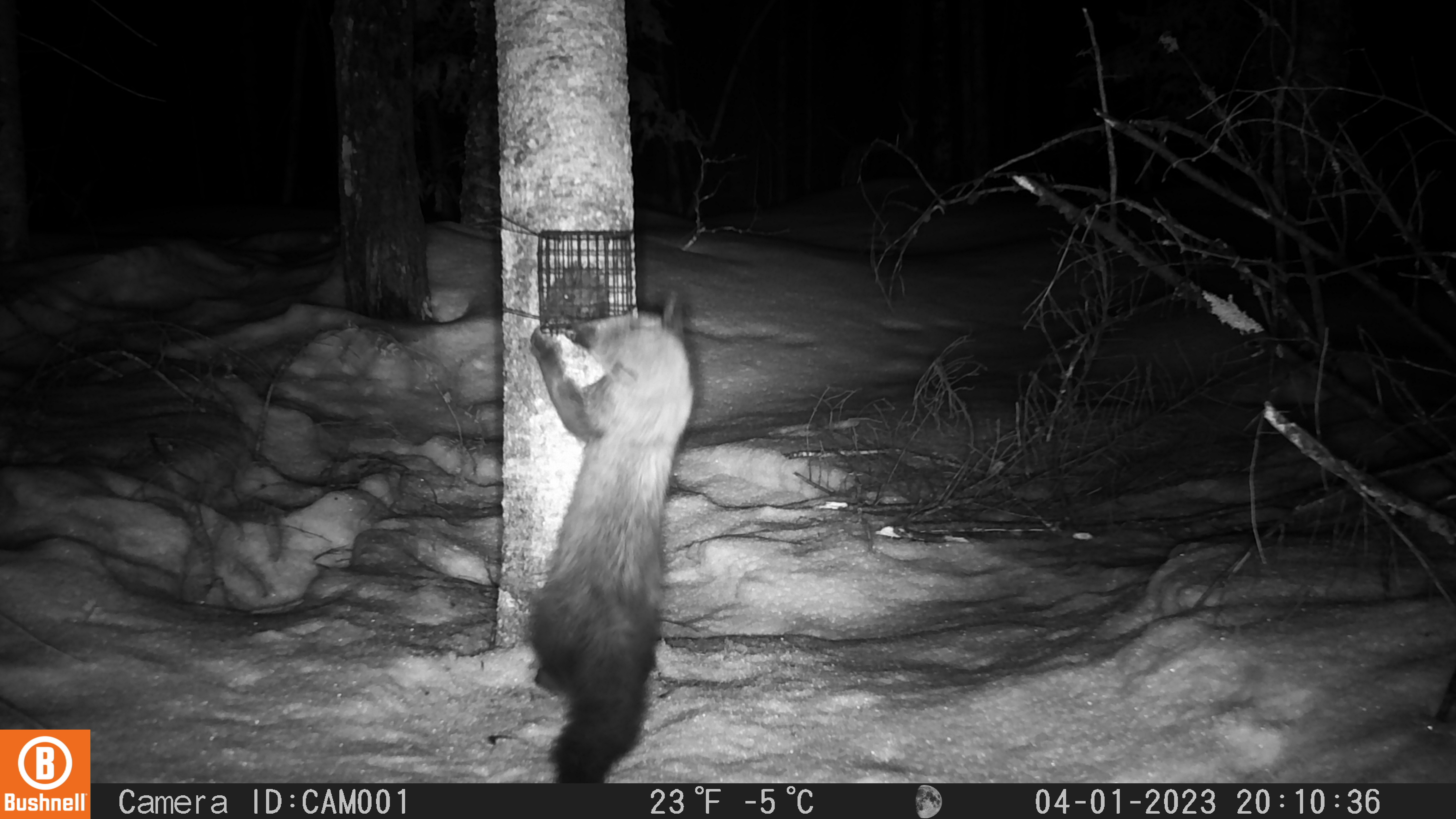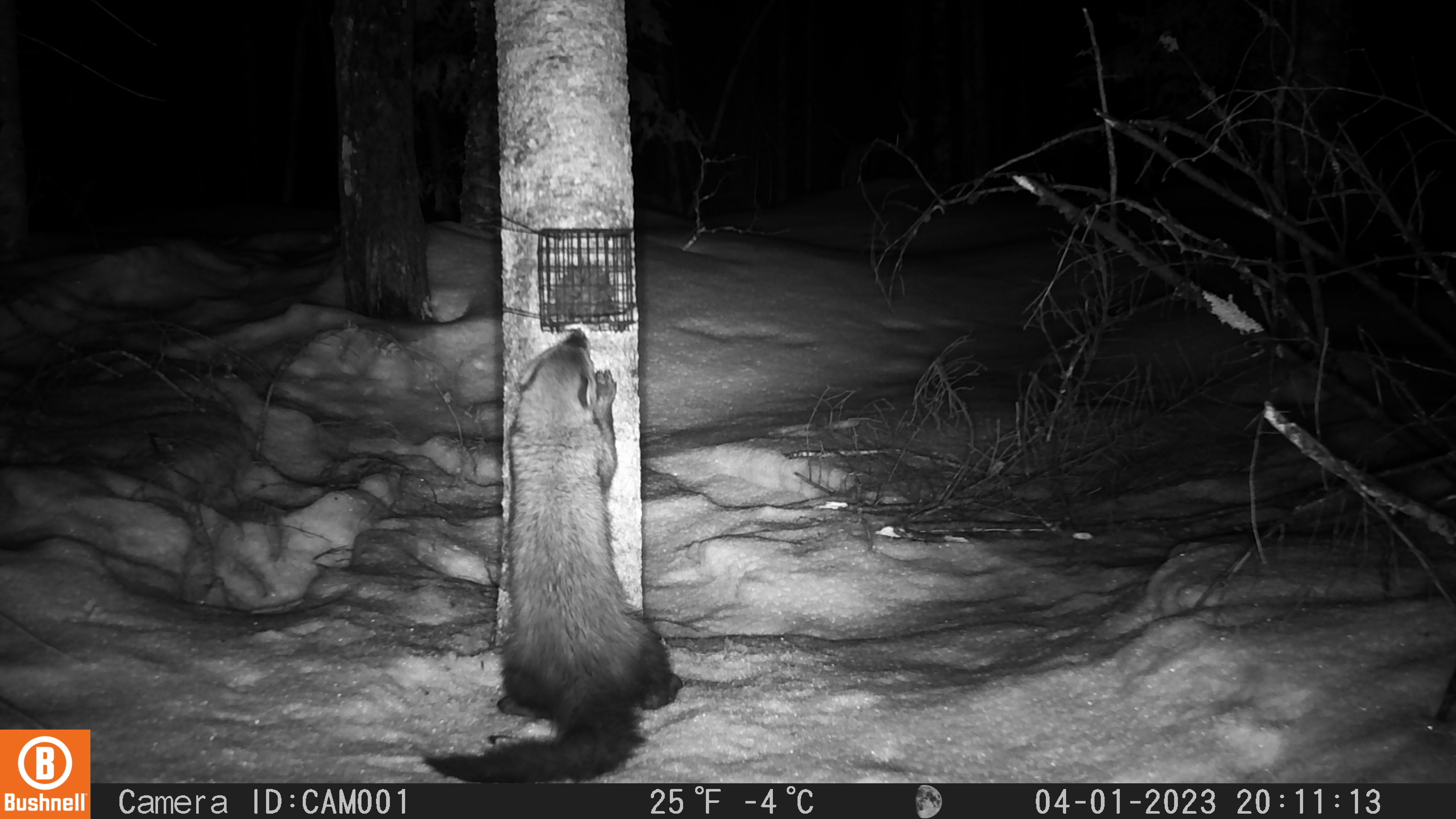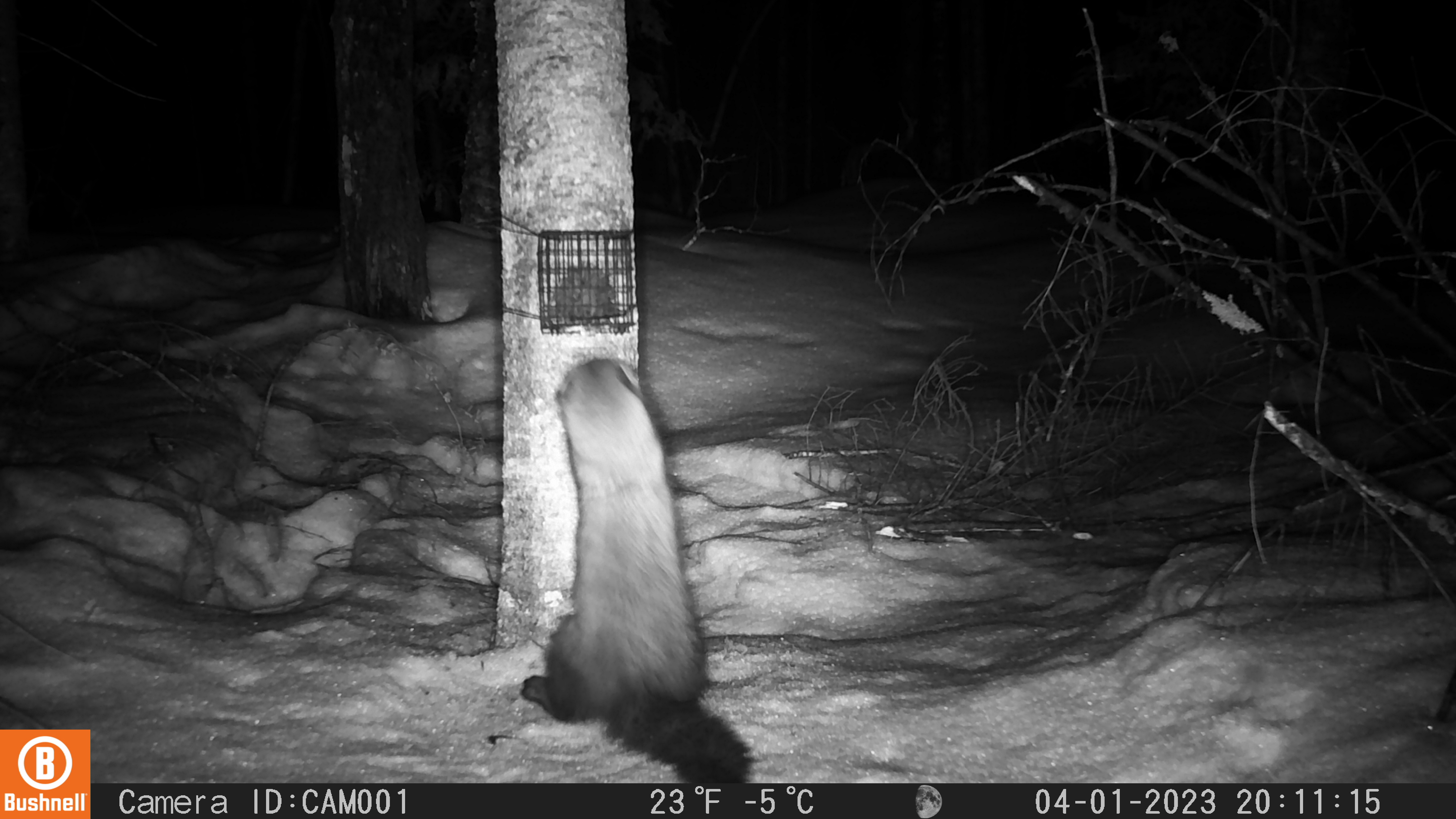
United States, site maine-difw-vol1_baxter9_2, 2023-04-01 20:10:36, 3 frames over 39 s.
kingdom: Animalia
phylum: Chordata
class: Mammalia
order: Carnivora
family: Mustelidae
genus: Pekania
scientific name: Pekania pennanti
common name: fisher